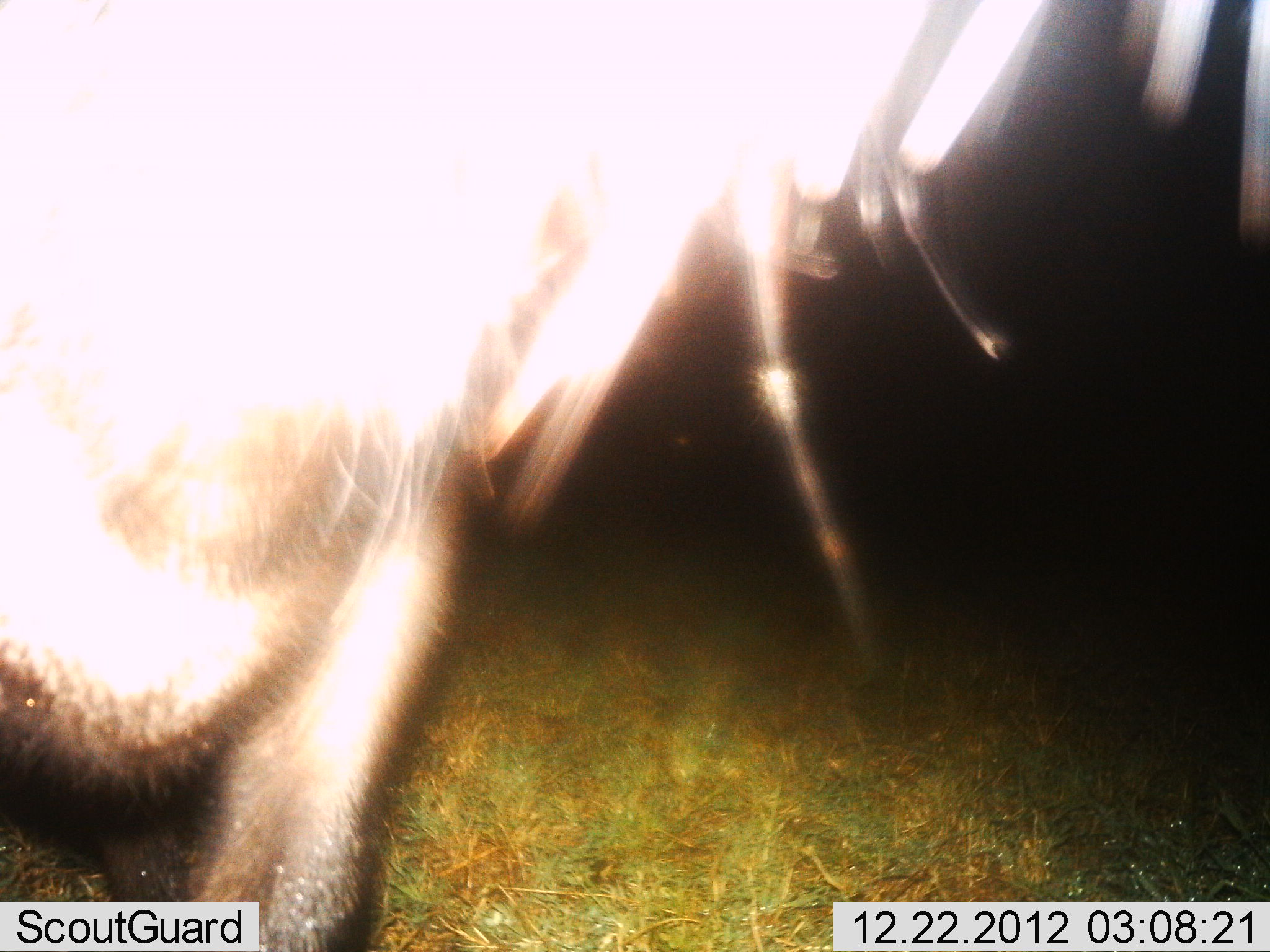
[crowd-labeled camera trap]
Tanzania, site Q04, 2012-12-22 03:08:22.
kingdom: Animalia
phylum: Chordata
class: Mammalia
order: Artiodactyla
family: Bovidae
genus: Connochaetes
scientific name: Connochaetes taurinus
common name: blue wildebeest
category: wildebeest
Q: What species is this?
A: Wildebeest (blue wildebeest) (Connochaetes taurinus).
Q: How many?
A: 1.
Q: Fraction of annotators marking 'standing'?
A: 100%.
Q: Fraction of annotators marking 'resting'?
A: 0%.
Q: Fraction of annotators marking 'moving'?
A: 0%.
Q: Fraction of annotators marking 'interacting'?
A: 0%.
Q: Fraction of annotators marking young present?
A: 0%.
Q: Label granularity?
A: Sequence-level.